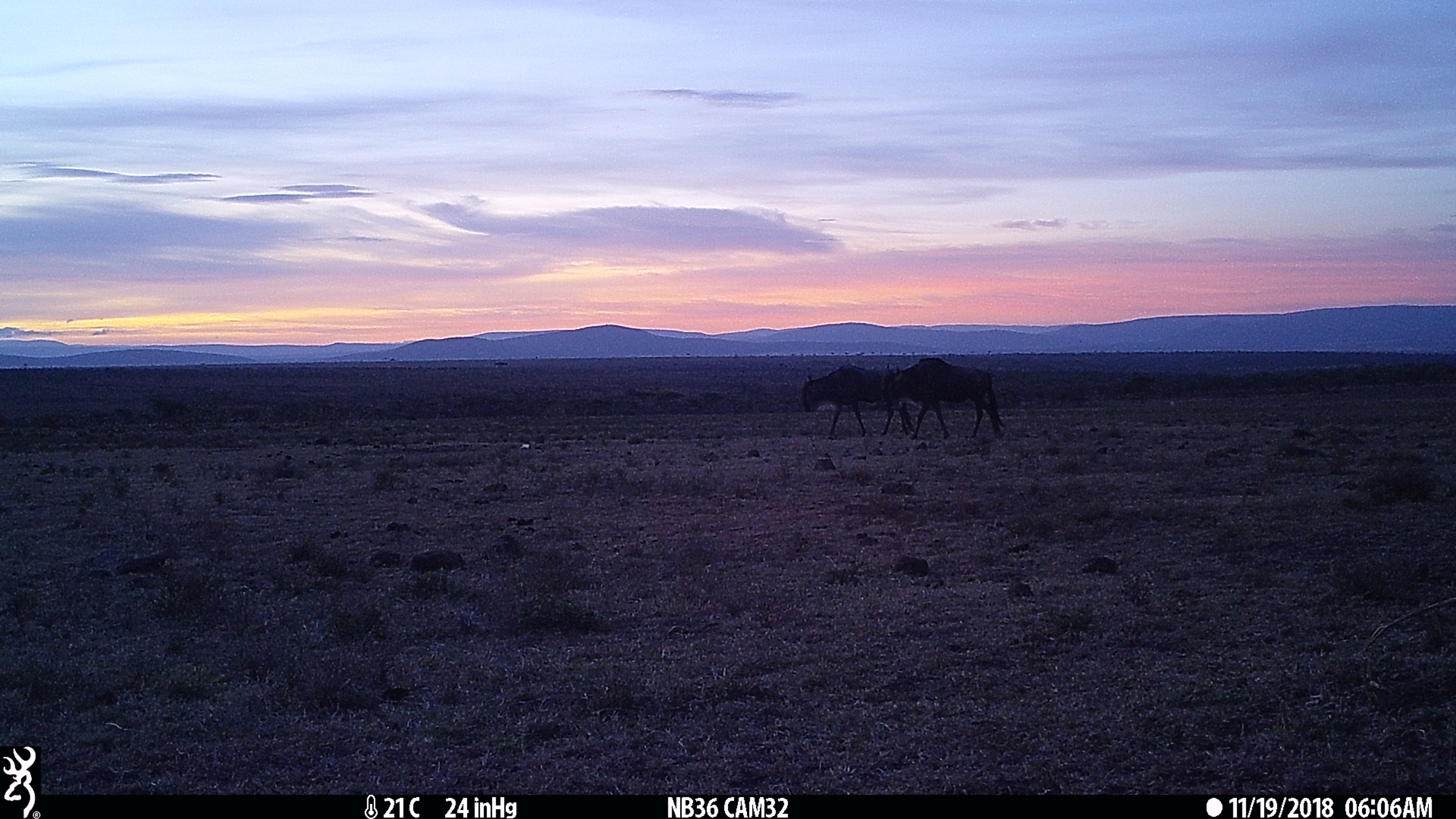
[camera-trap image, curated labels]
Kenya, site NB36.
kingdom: Animalia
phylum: Chordata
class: Mammalia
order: Artiodactyla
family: Bovidae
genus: Connochaetes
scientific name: Connochaetes taurinus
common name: blue wildebeest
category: wildebeest